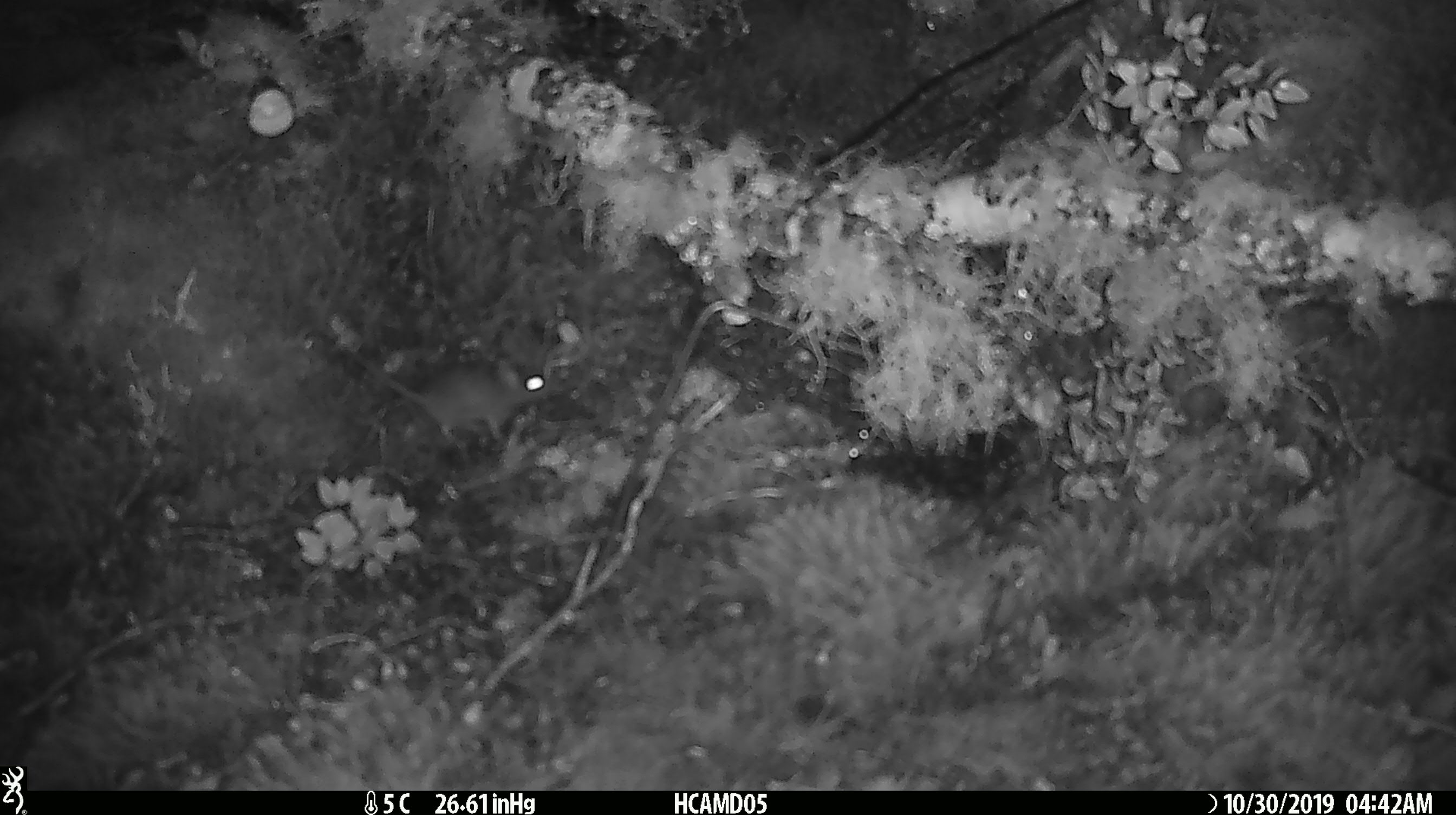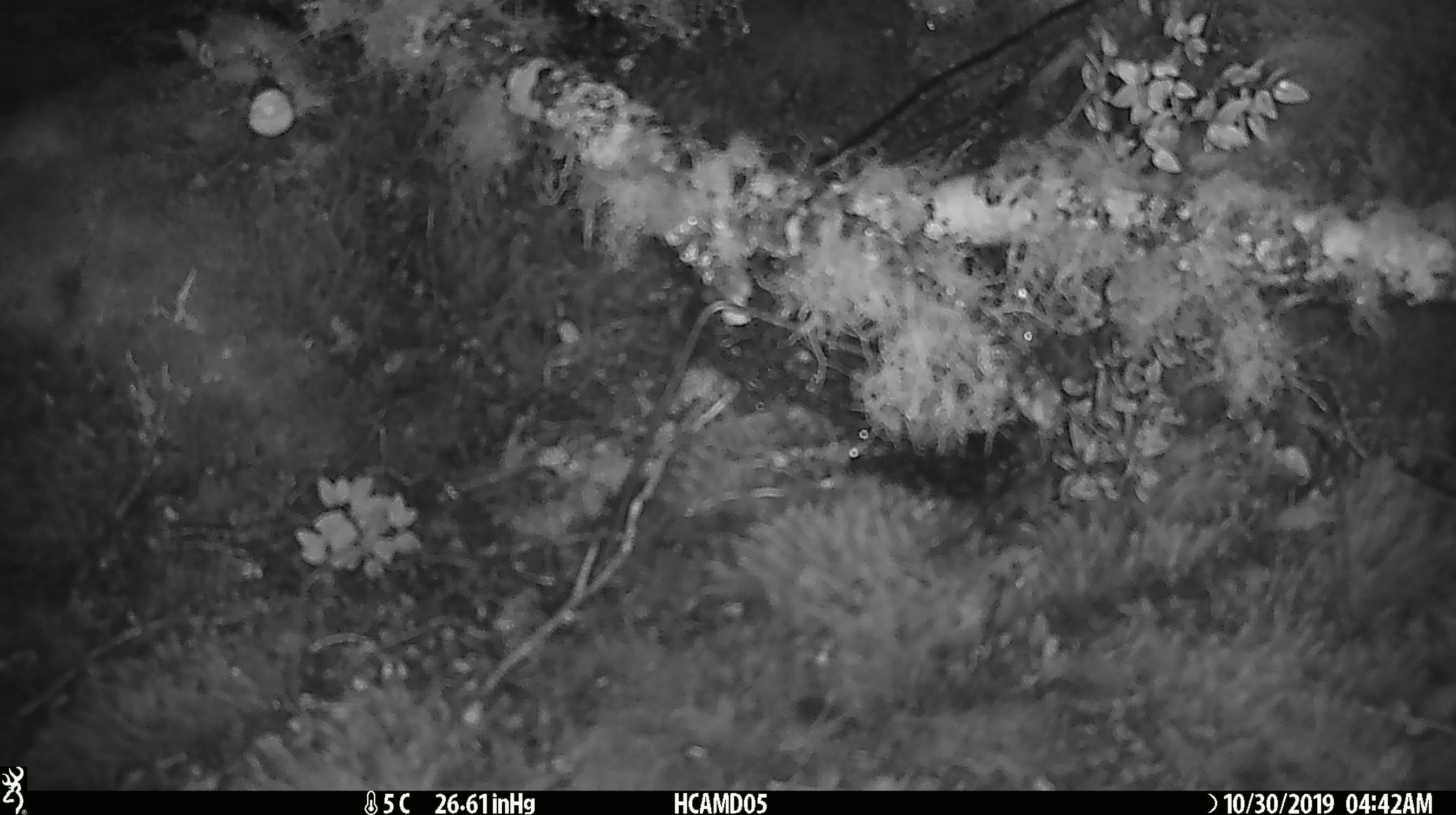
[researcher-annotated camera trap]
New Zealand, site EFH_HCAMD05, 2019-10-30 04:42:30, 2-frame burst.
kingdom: Animalia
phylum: Chordata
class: Mammalia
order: Rodentia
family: Muridae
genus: Mus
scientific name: Mus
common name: mouse